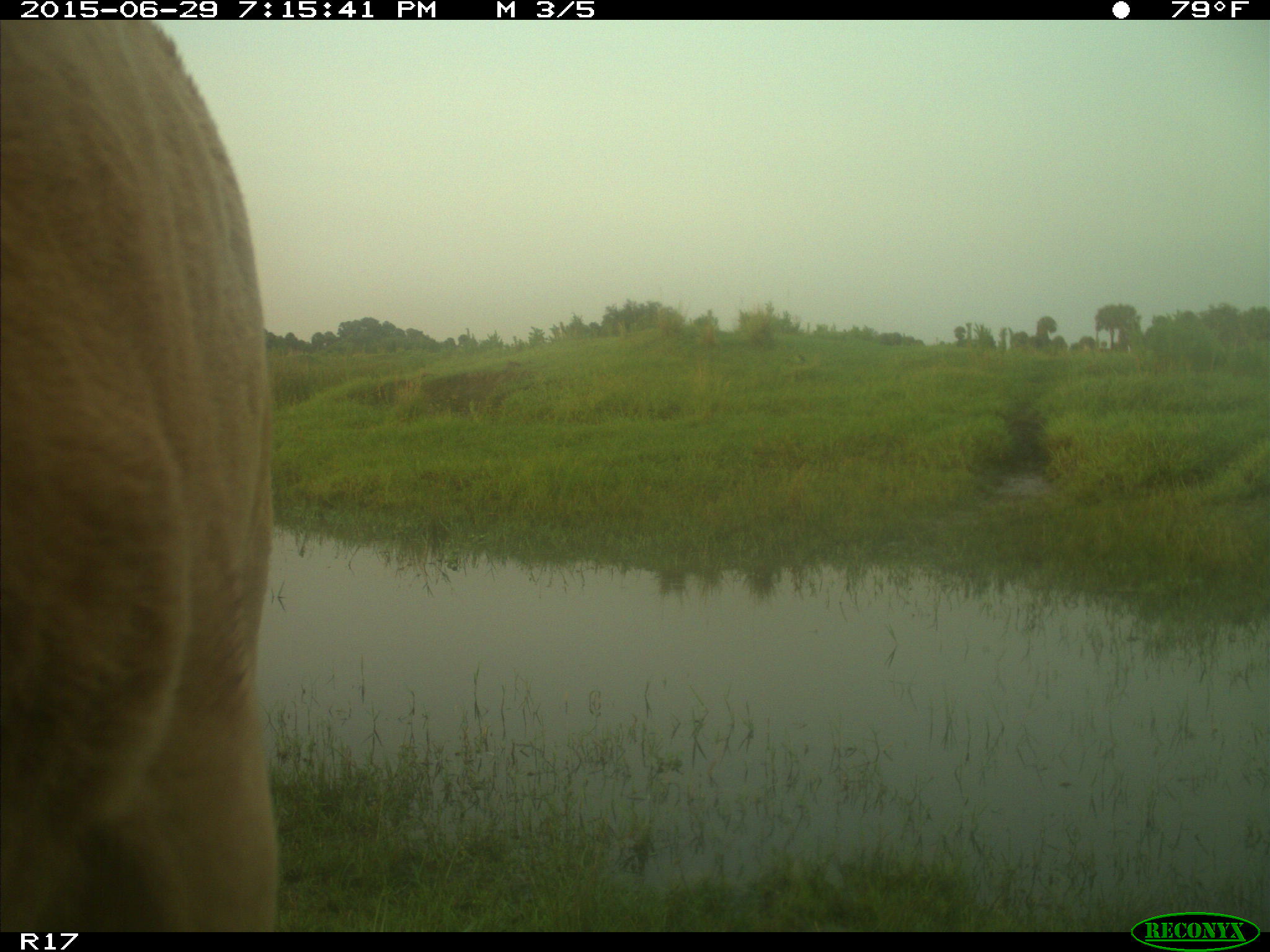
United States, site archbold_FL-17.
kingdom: Animalia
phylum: Chordata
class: Mammalia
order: Artiodactyla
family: Bovidae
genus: Bos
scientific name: Bos taurus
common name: domestic cow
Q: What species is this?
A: Bos taurus (domestic cow).